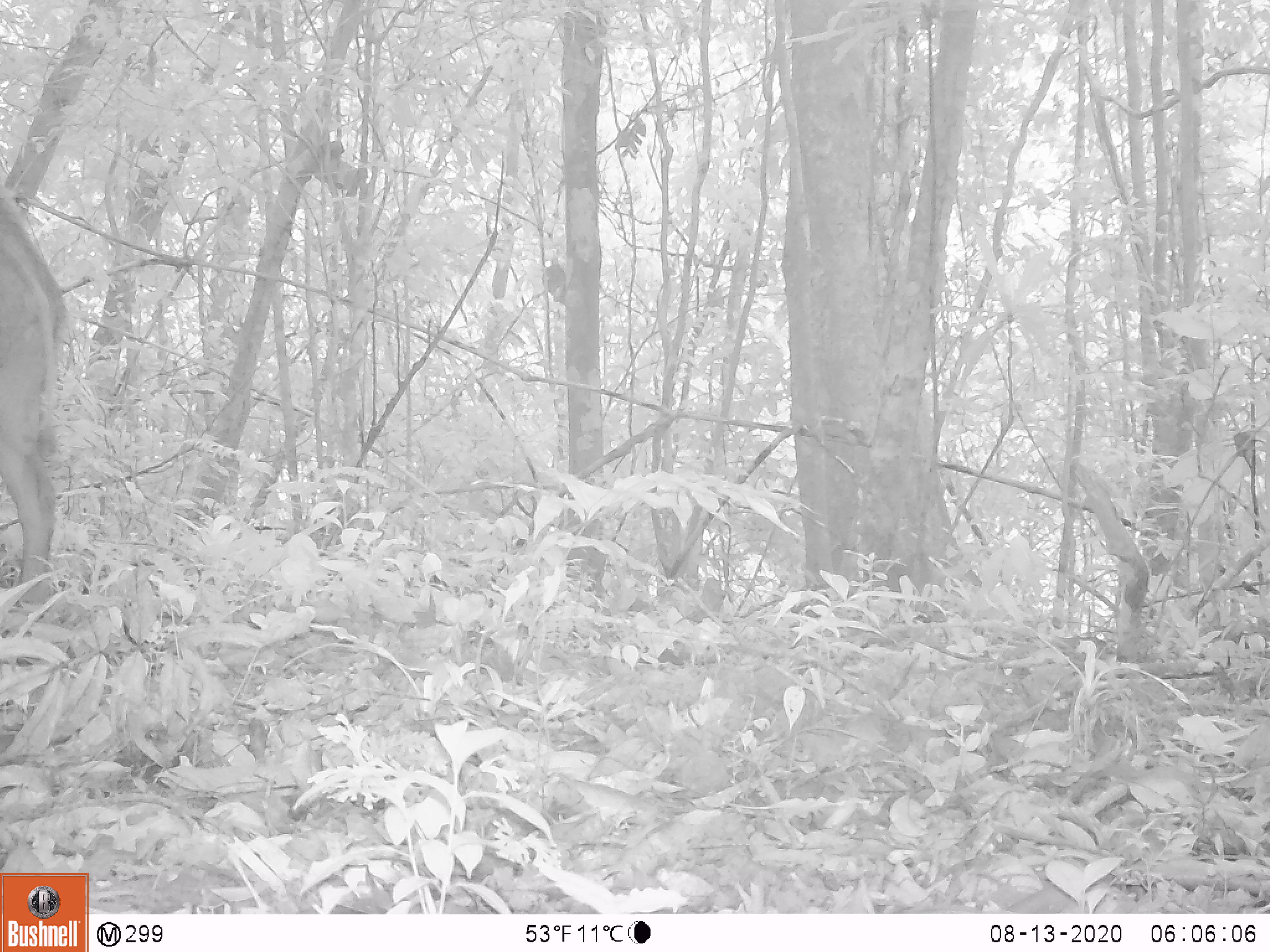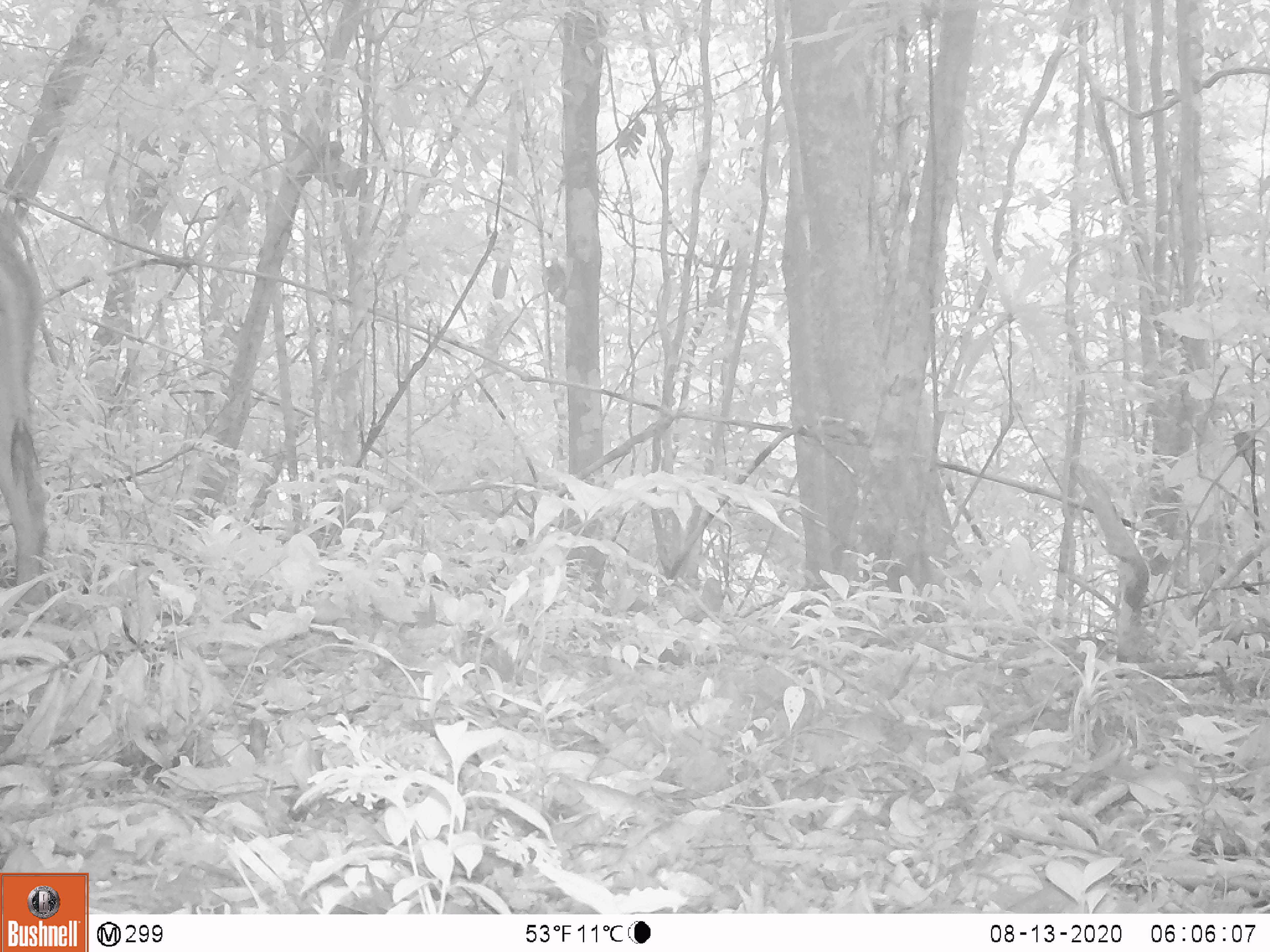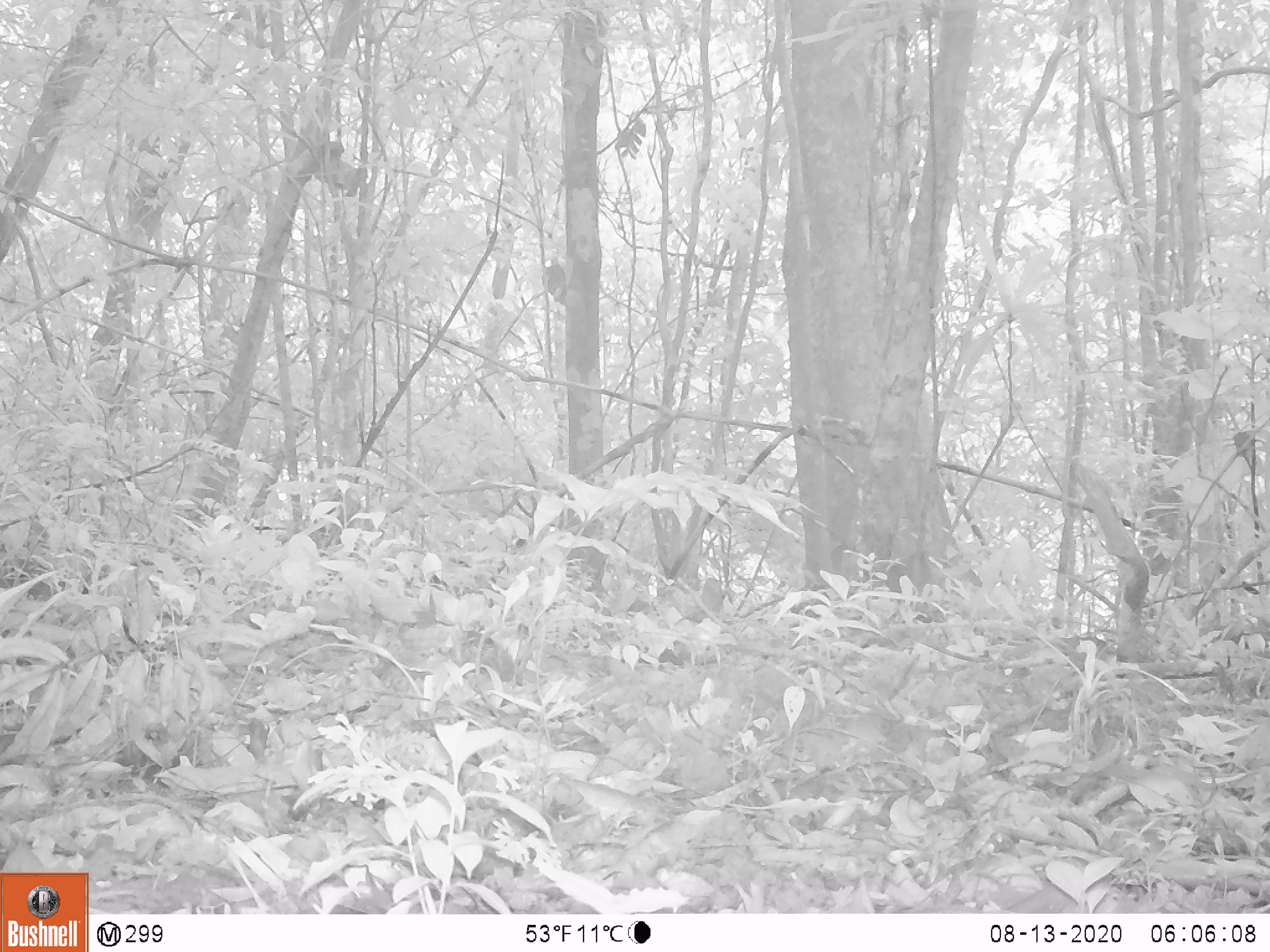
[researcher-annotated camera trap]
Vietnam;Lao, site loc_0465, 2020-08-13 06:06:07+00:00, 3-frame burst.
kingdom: Animalia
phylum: Chordata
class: Mammalia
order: Artiodactyla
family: Suidae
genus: Sus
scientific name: Sus scrofa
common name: eurasian wild pig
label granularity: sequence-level